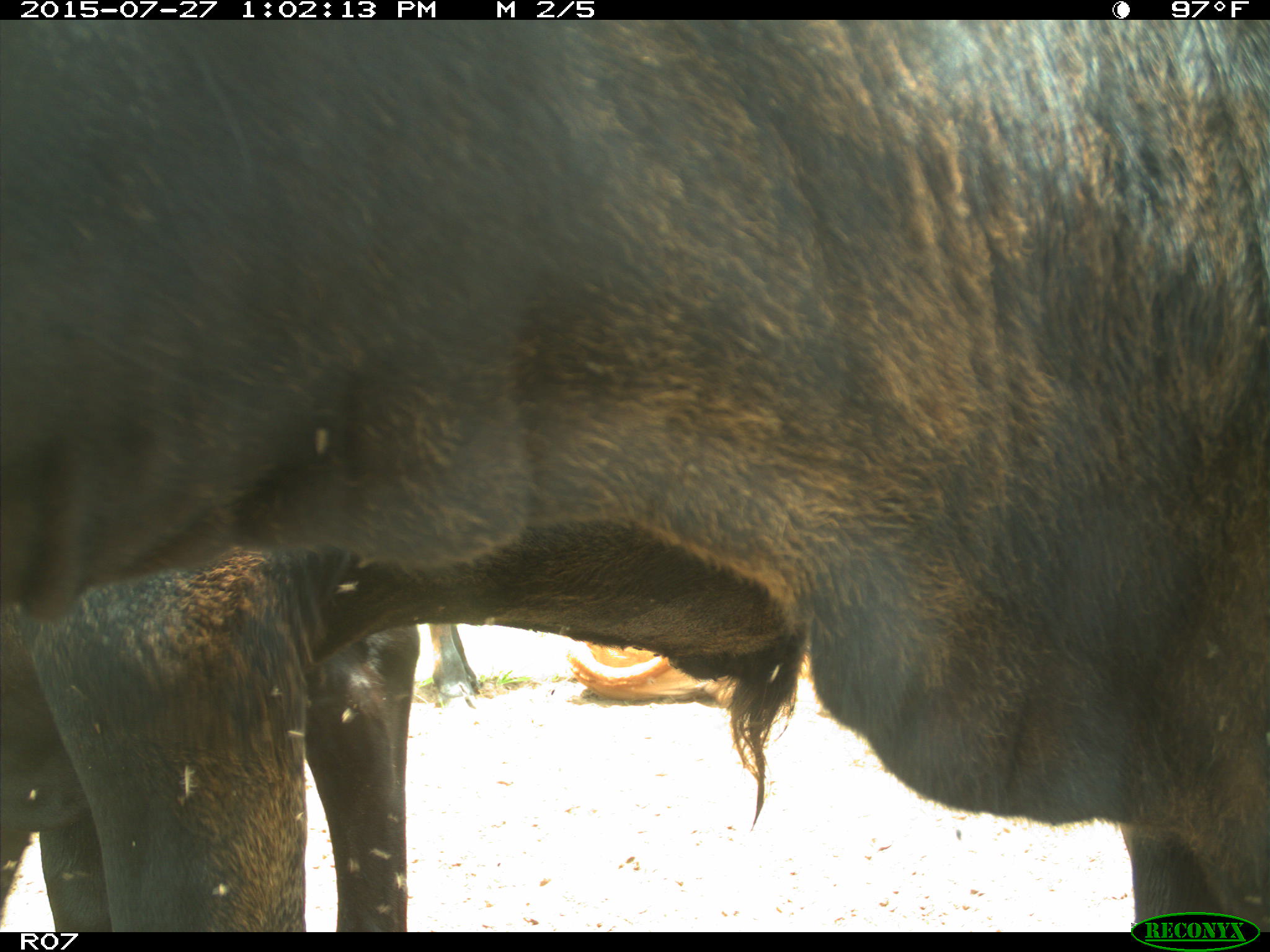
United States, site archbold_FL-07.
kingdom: Animalia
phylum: Chordata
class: Mammalia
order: Artiodactyla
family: Bovidae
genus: Bos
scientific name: Bos taurus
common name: domestic cow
Bos taurus (domestic cow).